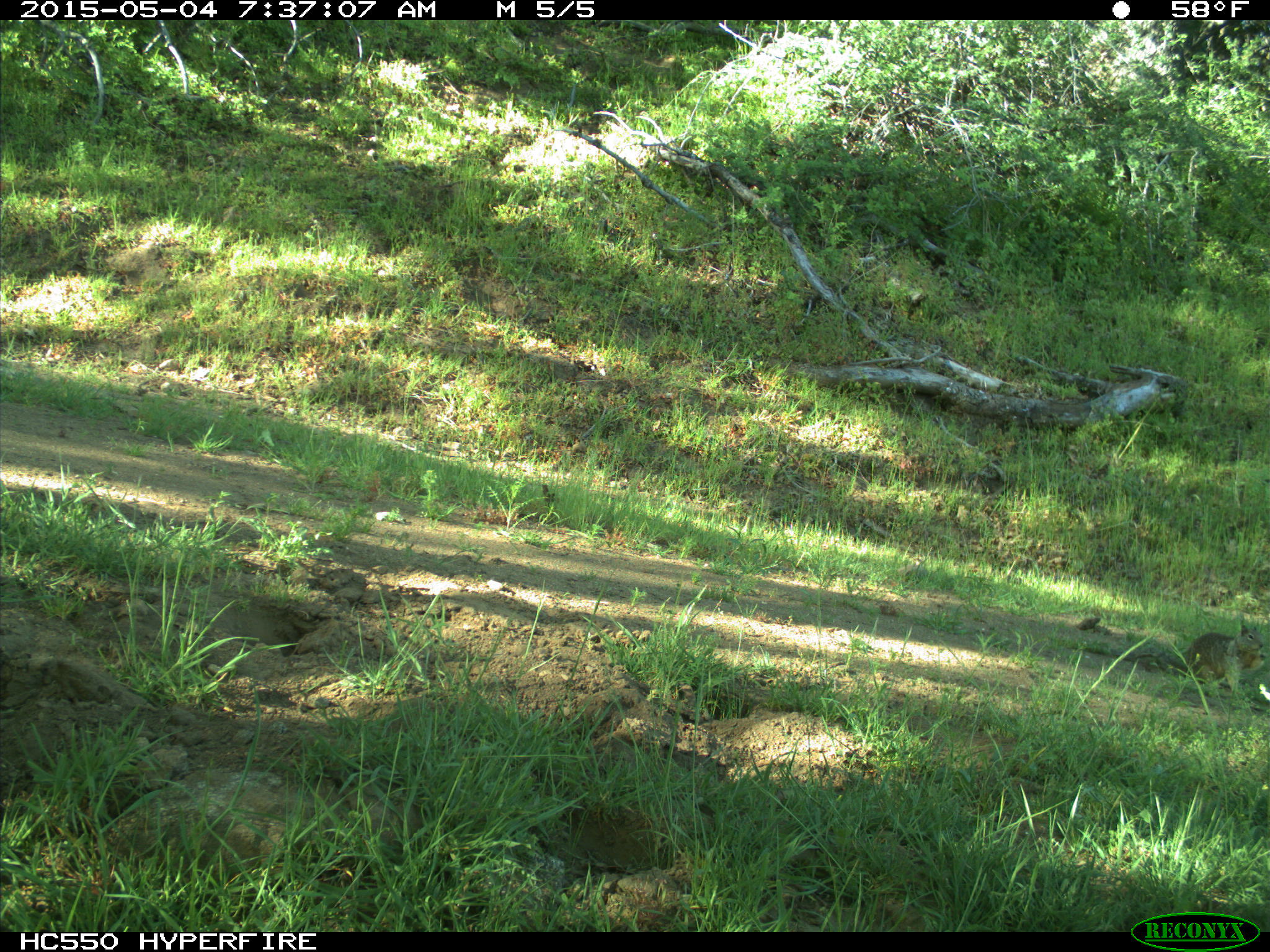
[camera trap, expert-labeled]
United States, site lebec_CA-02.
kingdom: Animalia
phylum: Chordata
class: Mammalia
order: Rodentia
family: Sciuridae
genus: Otospermophilus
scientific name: Otospermophilus beecheyi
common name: california ground squirrel